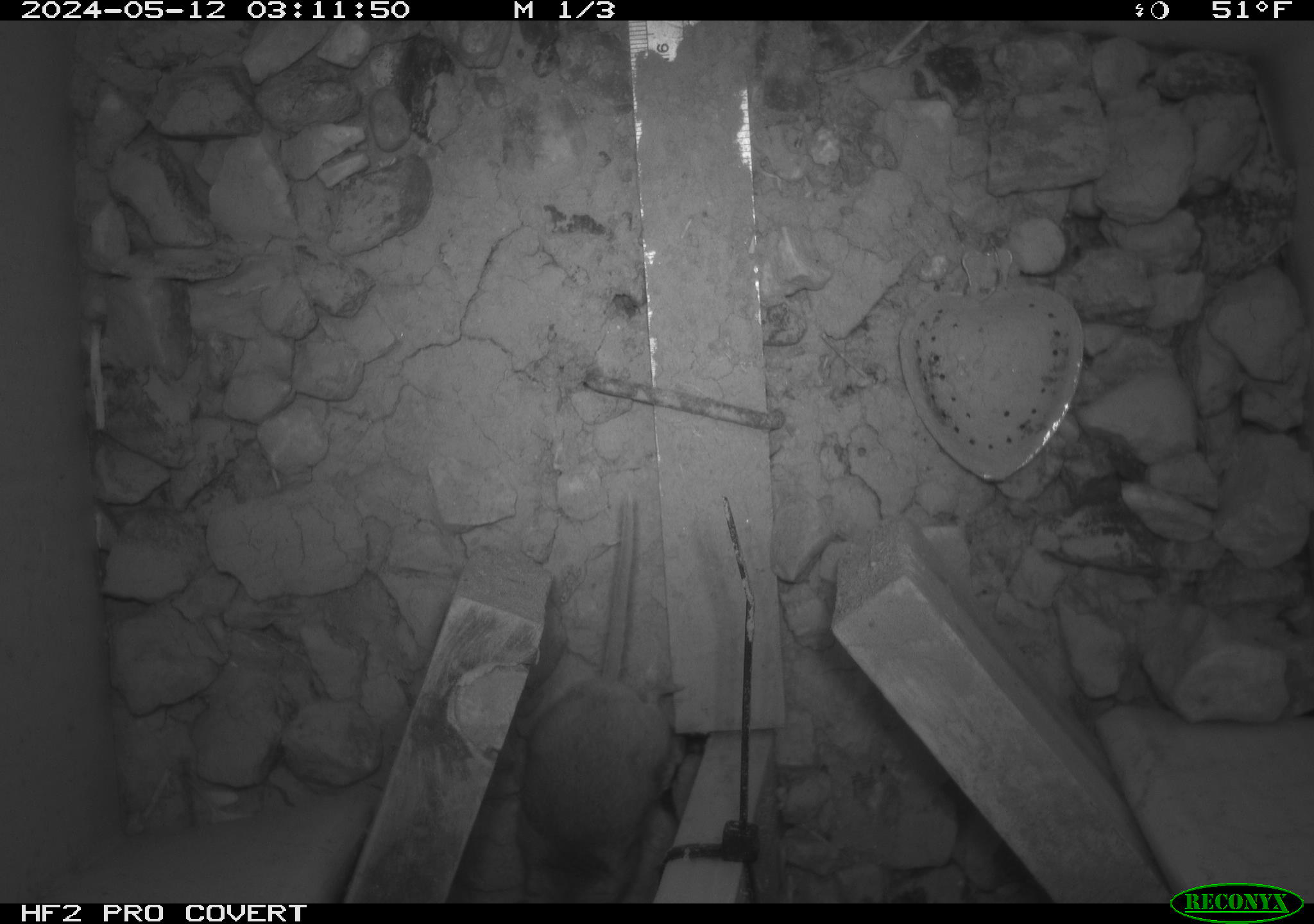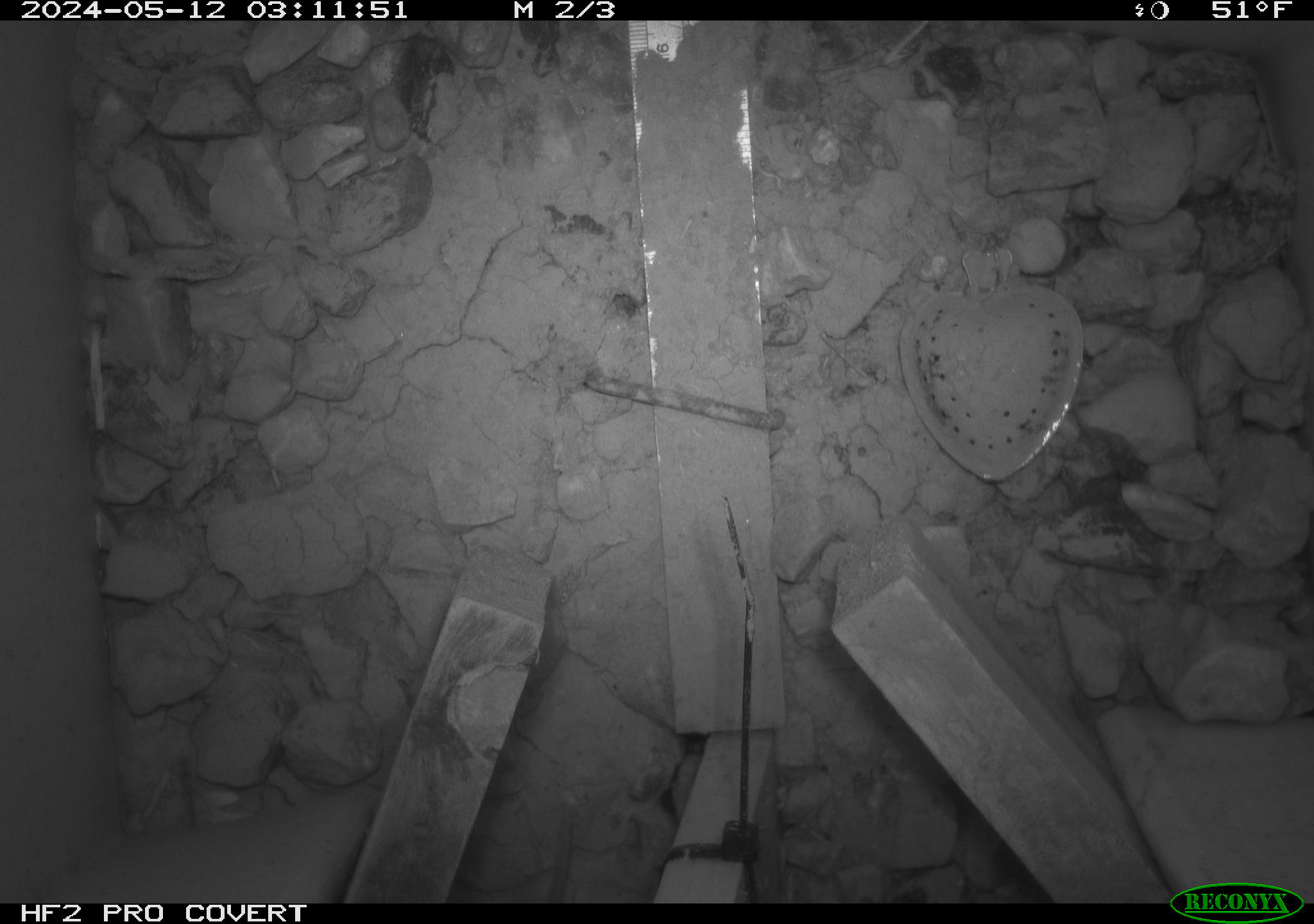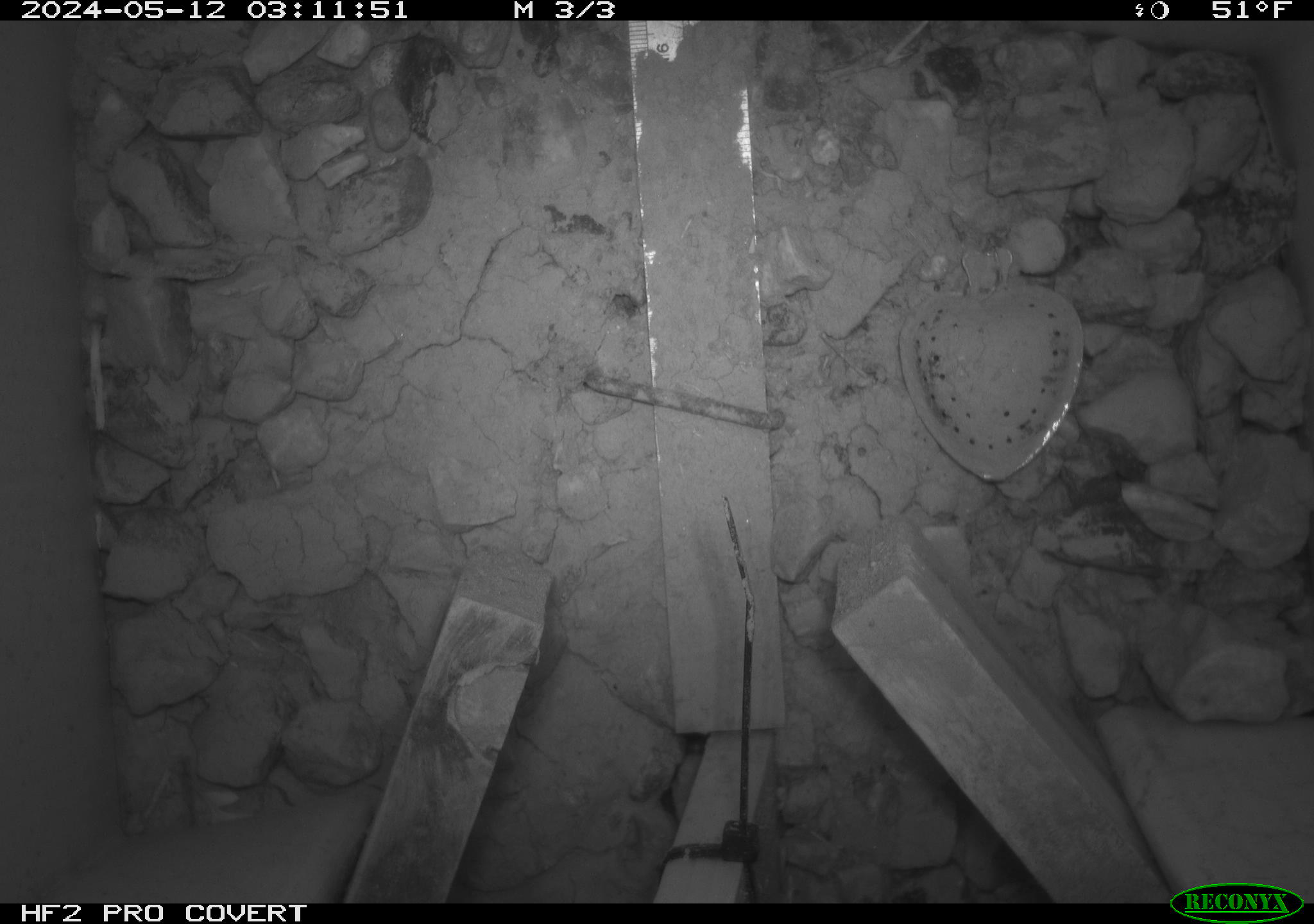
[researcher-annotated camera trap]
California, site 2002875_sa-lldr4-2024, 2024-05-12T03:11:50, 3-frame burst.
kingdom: Animalia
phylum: Chordata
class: Mammalia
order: Rodentia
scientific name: Rodentia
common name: mouse species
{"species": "mouse species (Rodentia)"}